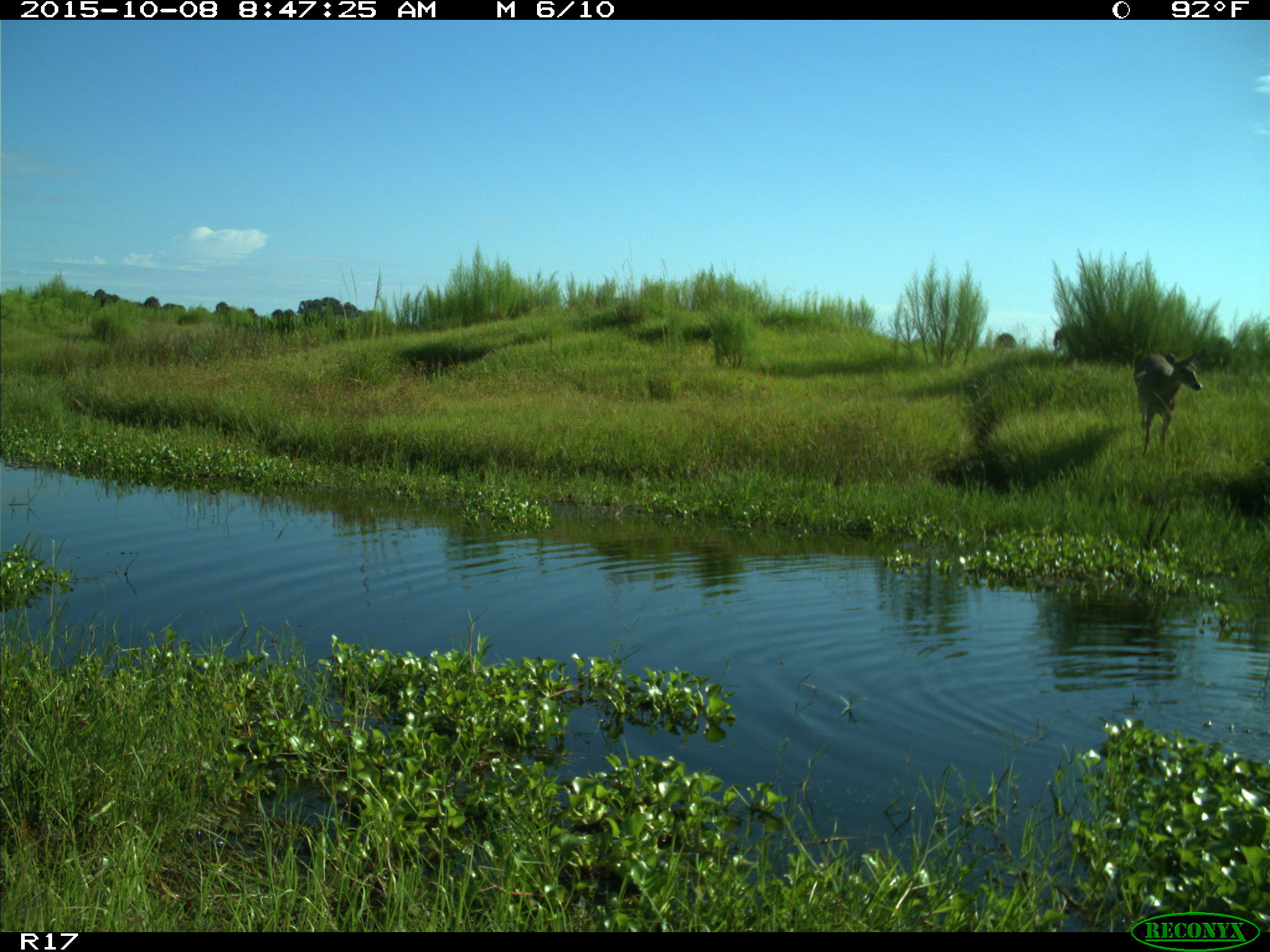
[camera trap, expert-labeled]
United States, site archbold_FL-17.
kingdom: Animalia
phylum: Chordata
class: Mammalia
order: Artiodactyla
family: Cervidae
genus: Odocoileus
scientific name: Odocoileus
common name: deer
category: unidentified deer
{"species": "unidentified deer (deer) (Odocoileus)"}